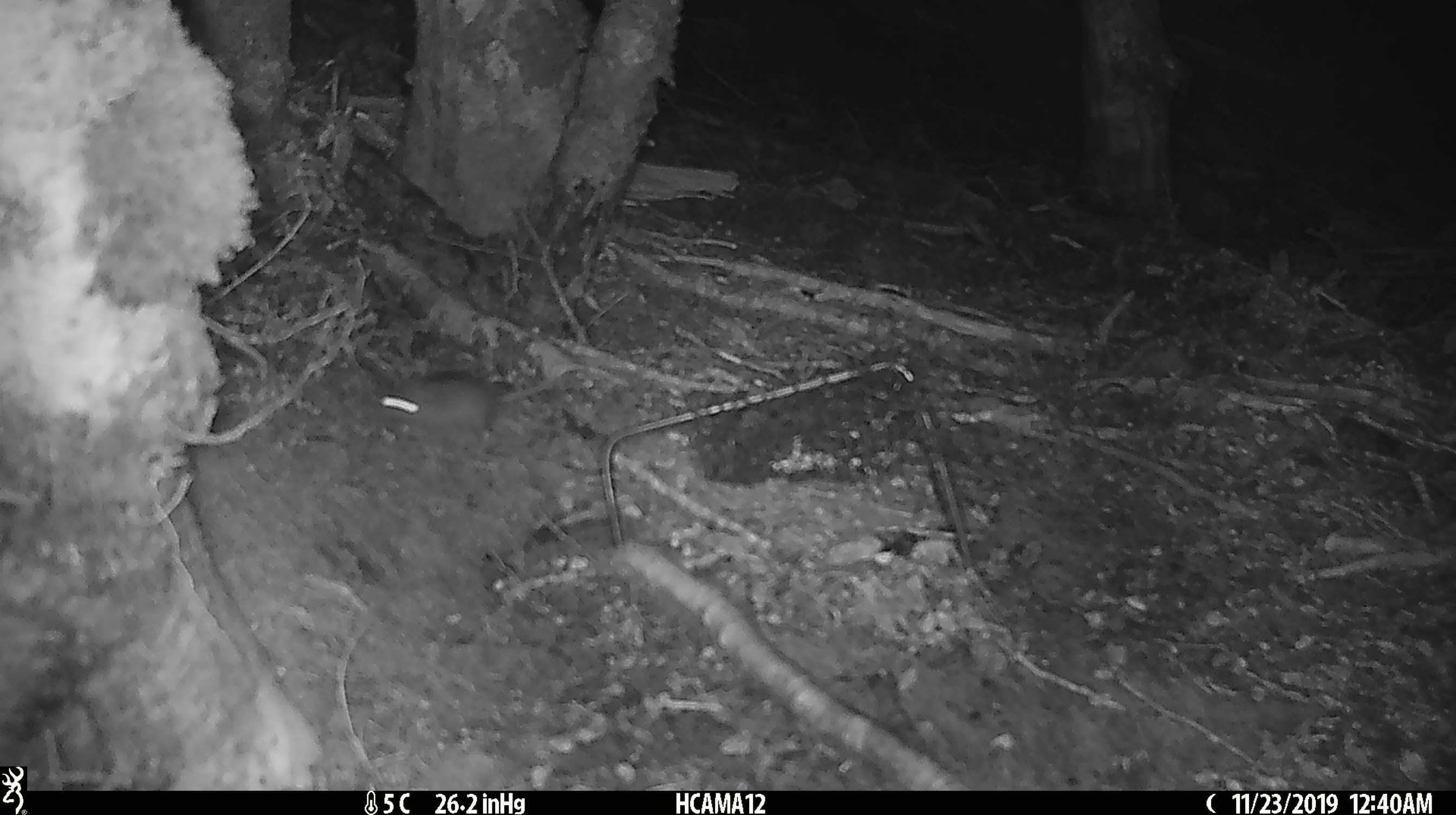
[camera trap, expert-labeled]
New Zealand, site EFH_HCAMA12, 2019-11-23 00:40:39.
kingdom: Animalia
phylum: Chordata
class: Mammalia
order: Rodentia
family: Muridae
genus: Mus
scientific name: Mus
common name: mouse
Mouse (Mus).